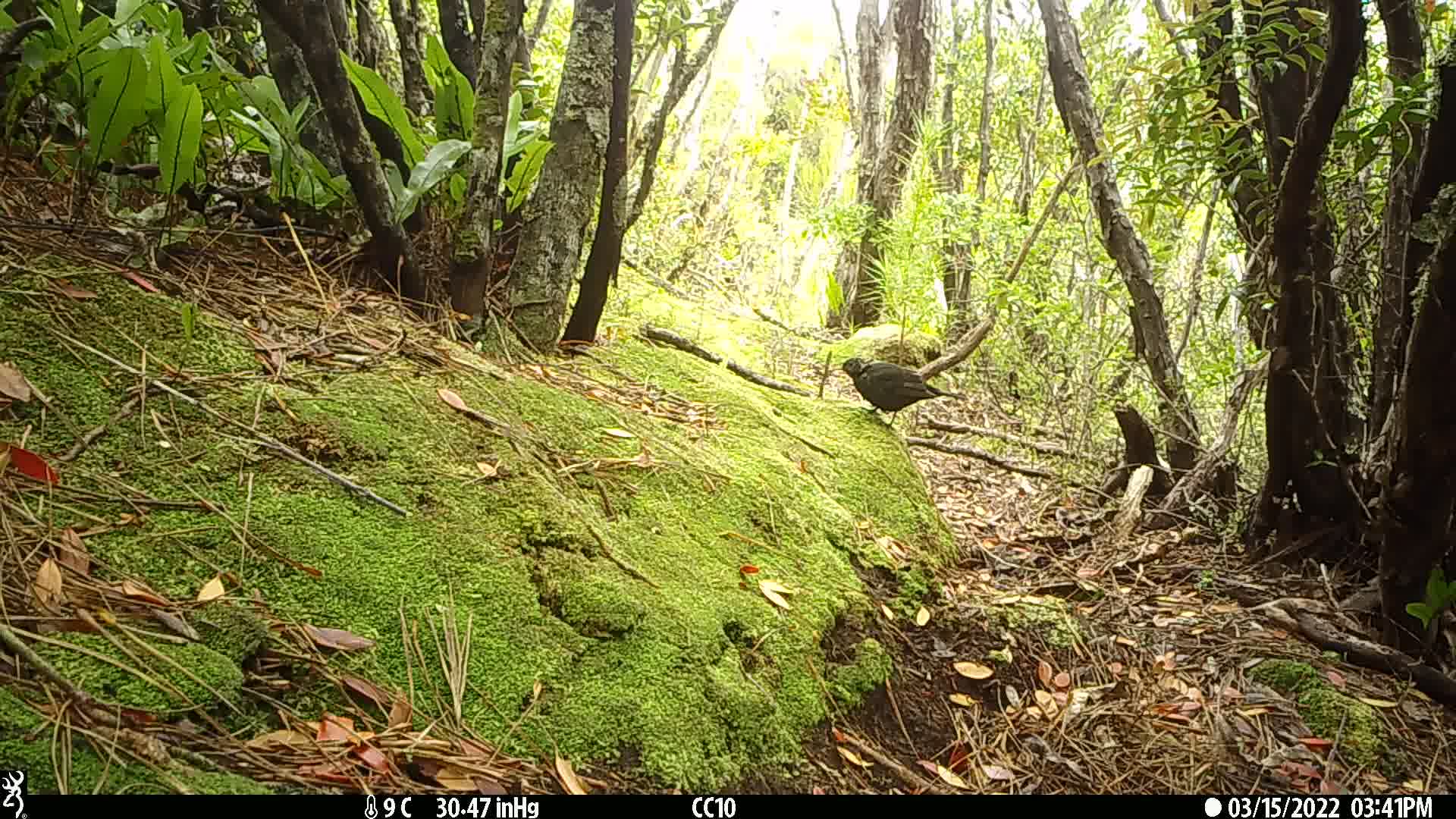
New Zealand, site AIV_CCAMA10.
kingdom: Animalia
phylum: Chordata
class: Aves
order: Passeriformes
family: Turdidae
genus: Turdus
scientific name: Turdus merula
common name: eurasian blackbird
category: blackbird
Blackbird (eurasian blackbird) (Turdus merula).